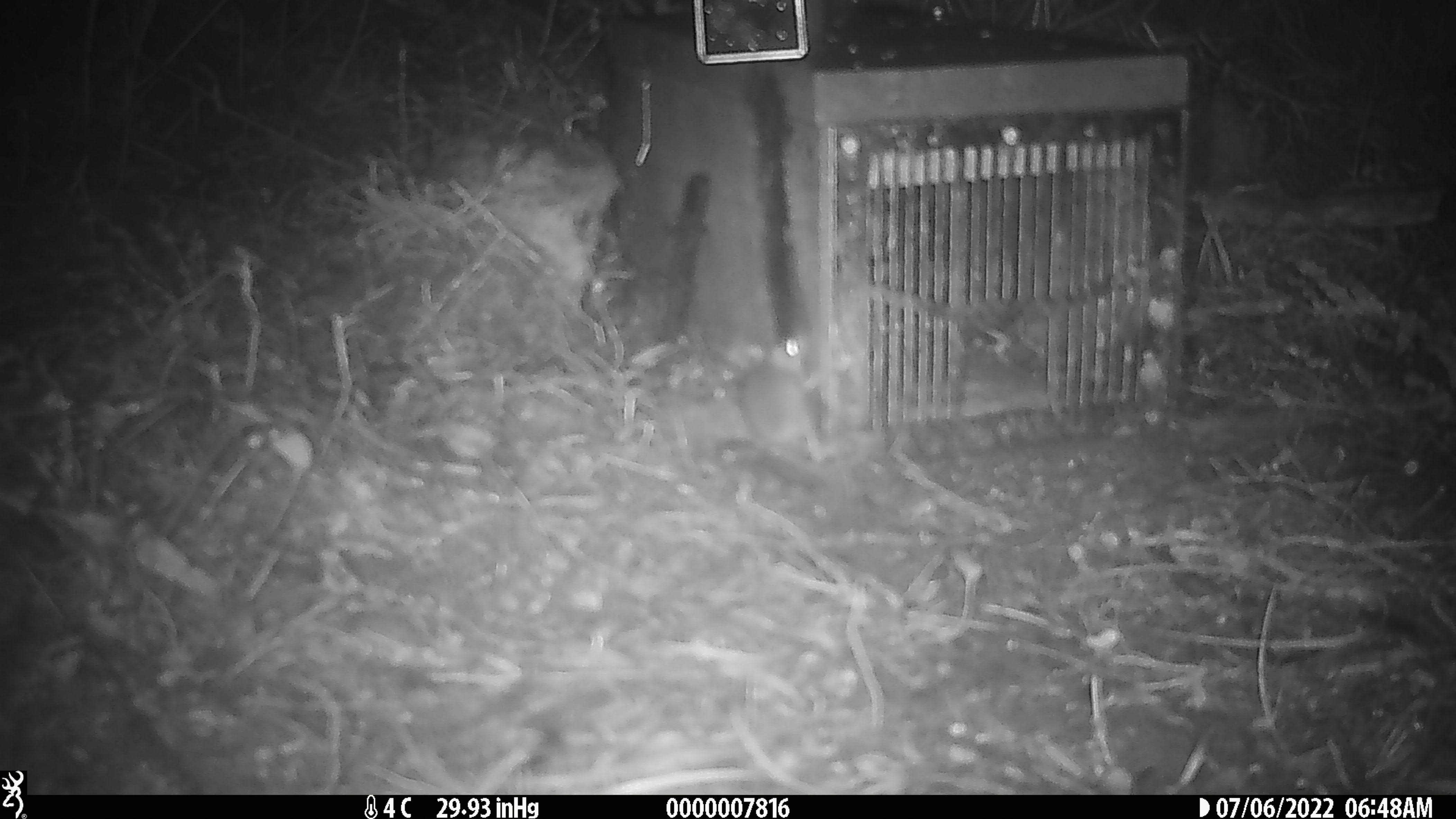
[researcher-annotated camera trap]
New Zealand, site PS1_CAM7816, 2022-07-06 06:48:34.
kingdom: Animalia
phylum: Chordata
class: Mammalia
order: Rodentia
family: Muridae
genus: Mus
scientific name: Mus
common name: mouse